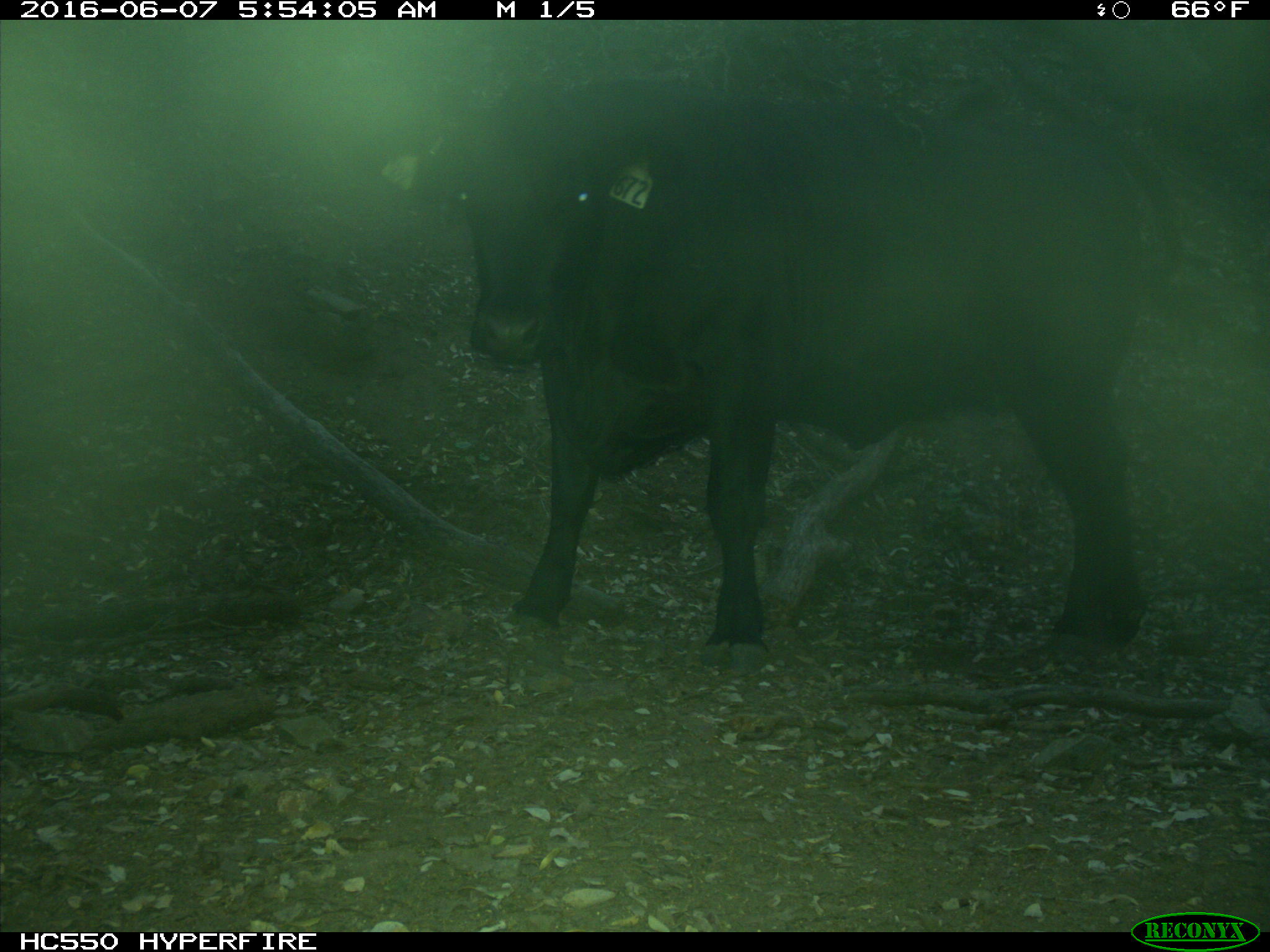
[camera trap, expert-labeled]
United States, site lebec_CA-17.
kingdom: Animalia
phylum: Chordata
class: Mammalia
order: Artiodactyla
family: Bovidae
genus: Bos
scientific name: Bos taurus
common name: domestic cow